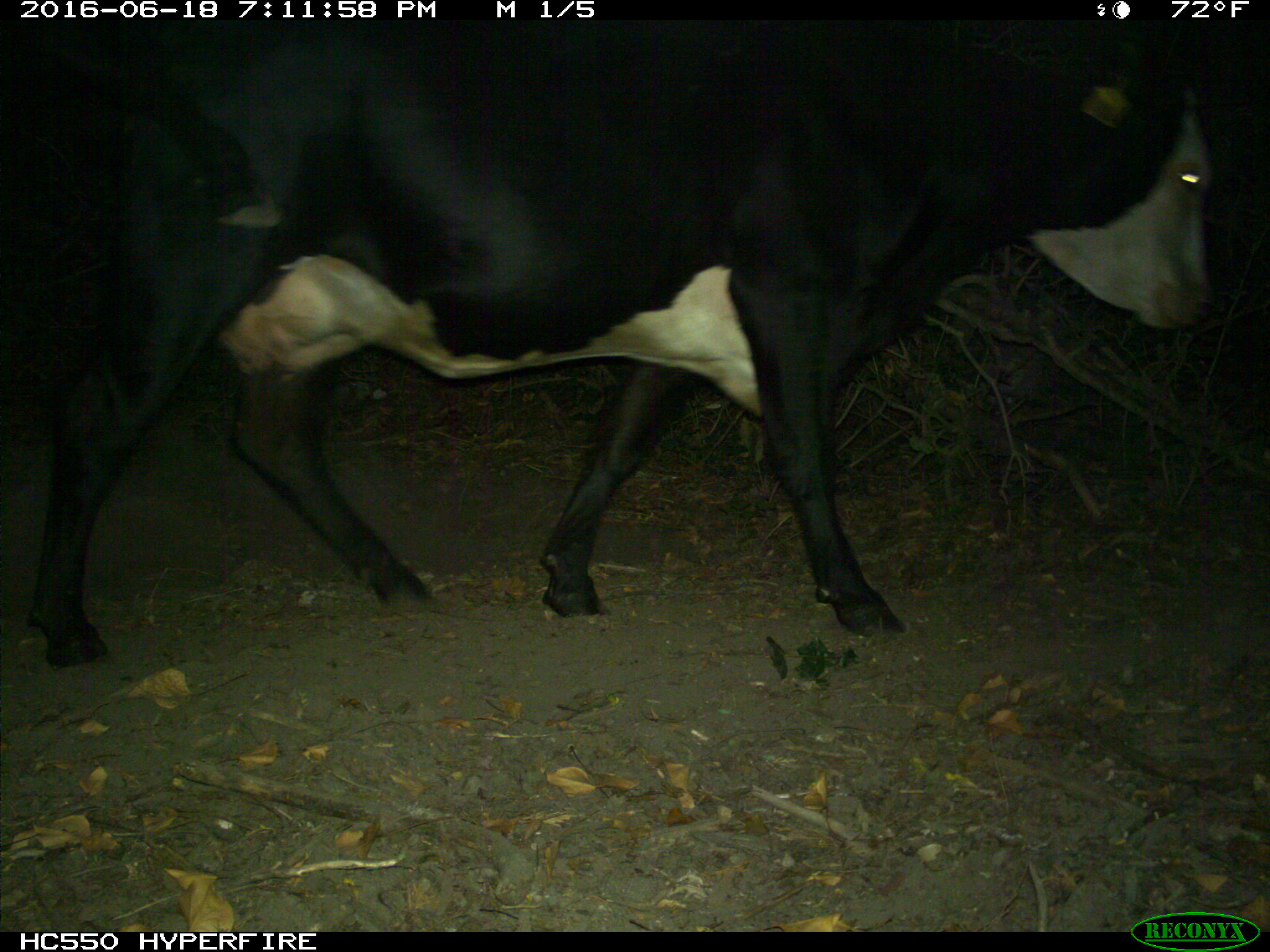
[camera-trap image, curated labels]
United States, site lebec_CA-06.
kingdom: Animalia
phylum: Chordata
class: Mammalia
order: Artiodactyla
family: Bovidae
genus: Bos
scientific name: Bos taurus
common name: domestic cow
Bos taurus (domestic cow).